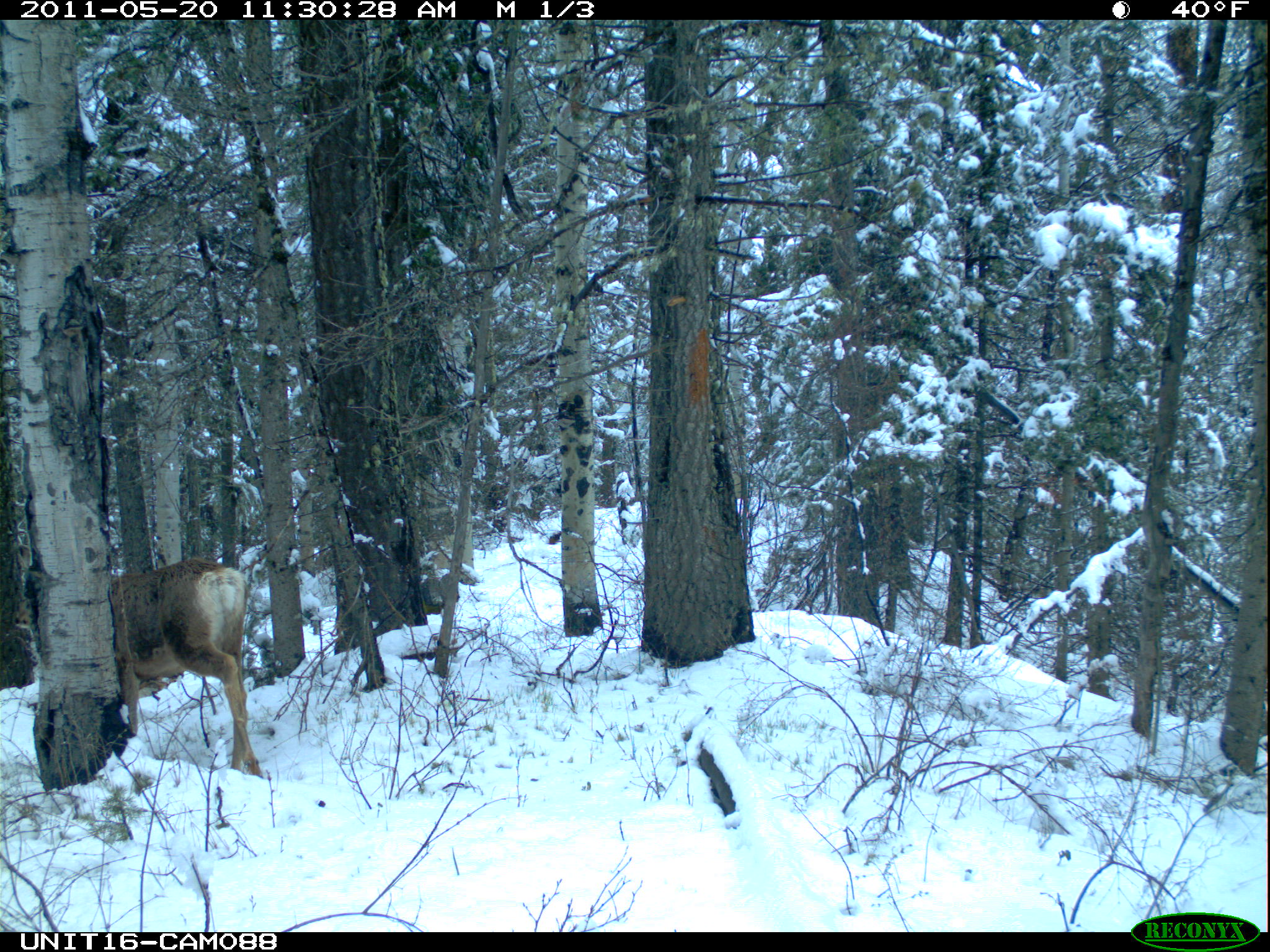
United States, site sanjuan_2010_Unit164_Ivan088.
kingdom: Animalia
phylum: Chordata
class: Mammalia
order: Artiodactyla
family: Cervidae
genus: Odocoileus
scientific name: Odocoileus hemionus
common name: mule deer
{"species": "Odocoileus hemionus (mule deer)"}